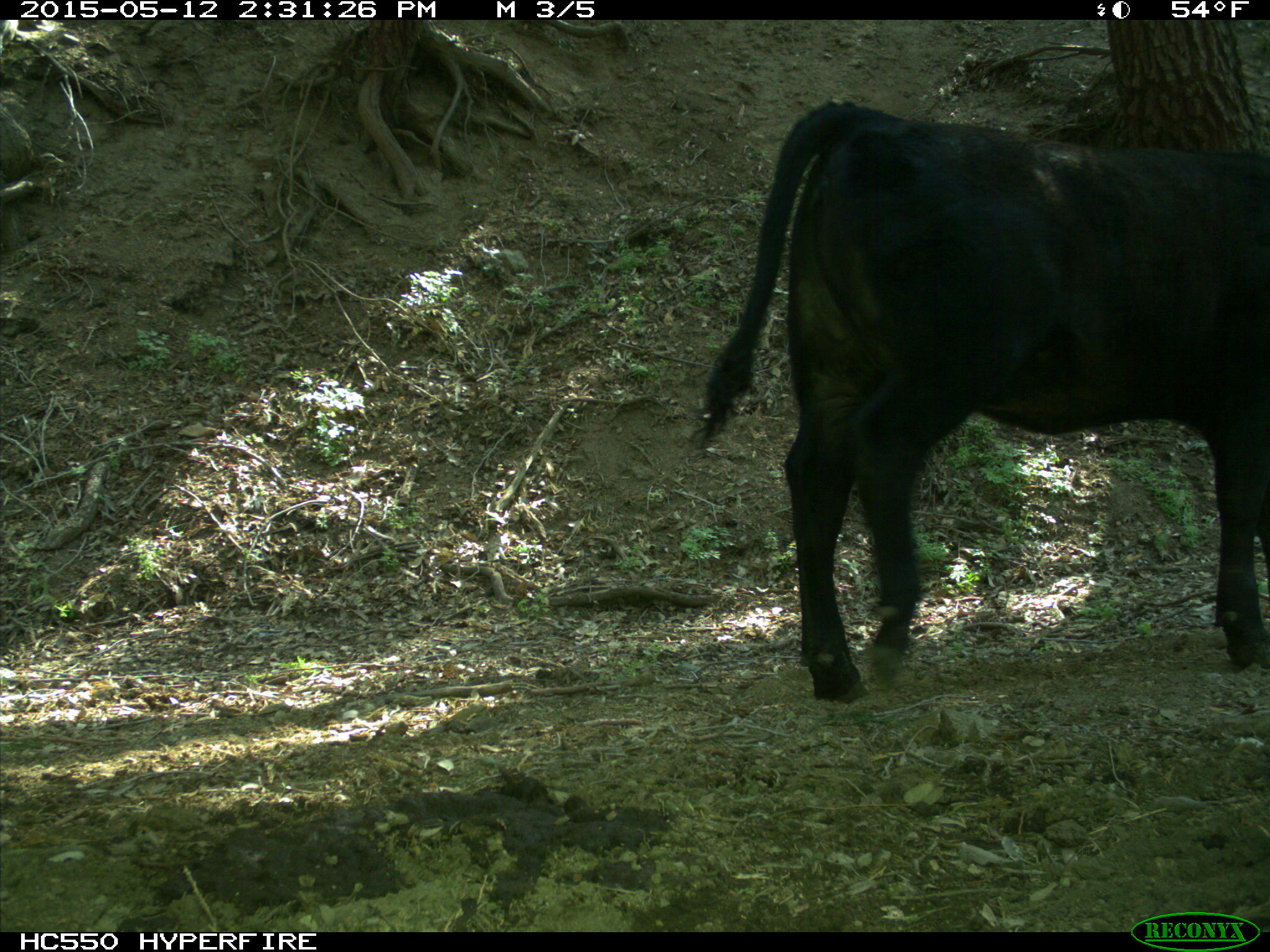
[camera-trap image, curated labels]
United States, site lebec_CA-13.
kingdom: Animalia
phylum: Chordata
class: Mammalia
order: Artiodactyla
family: Bovidae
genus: Bos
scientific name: Bos taurus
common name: domestic cow